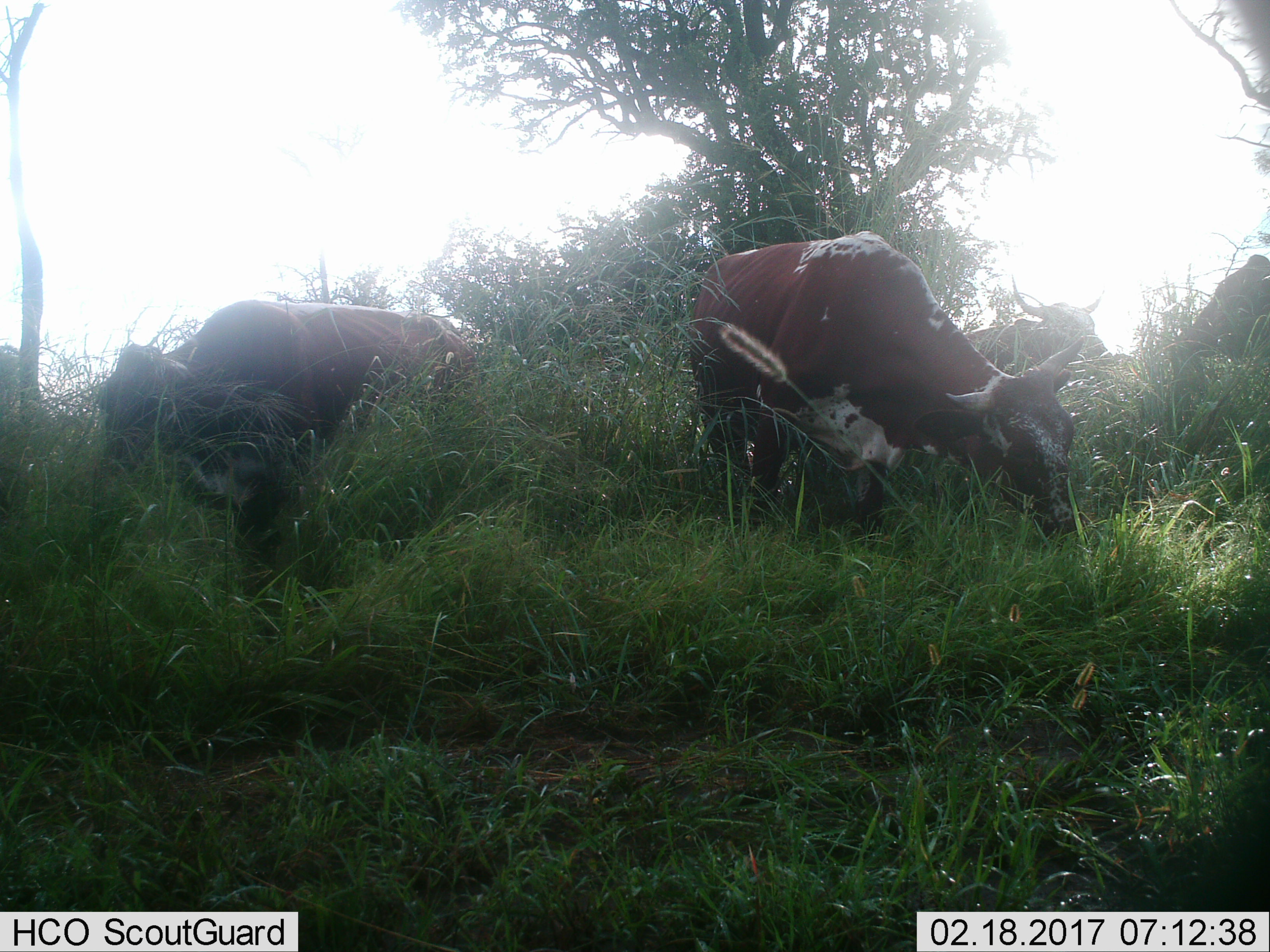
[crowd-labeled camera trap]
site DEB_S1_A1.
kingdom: Animalia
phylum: Chordata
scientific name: Vertebrata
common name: domestic animal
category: domesticanimal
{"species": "domesticanimal (domestic animal) (Vertebrata)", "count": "4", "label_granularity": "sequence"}